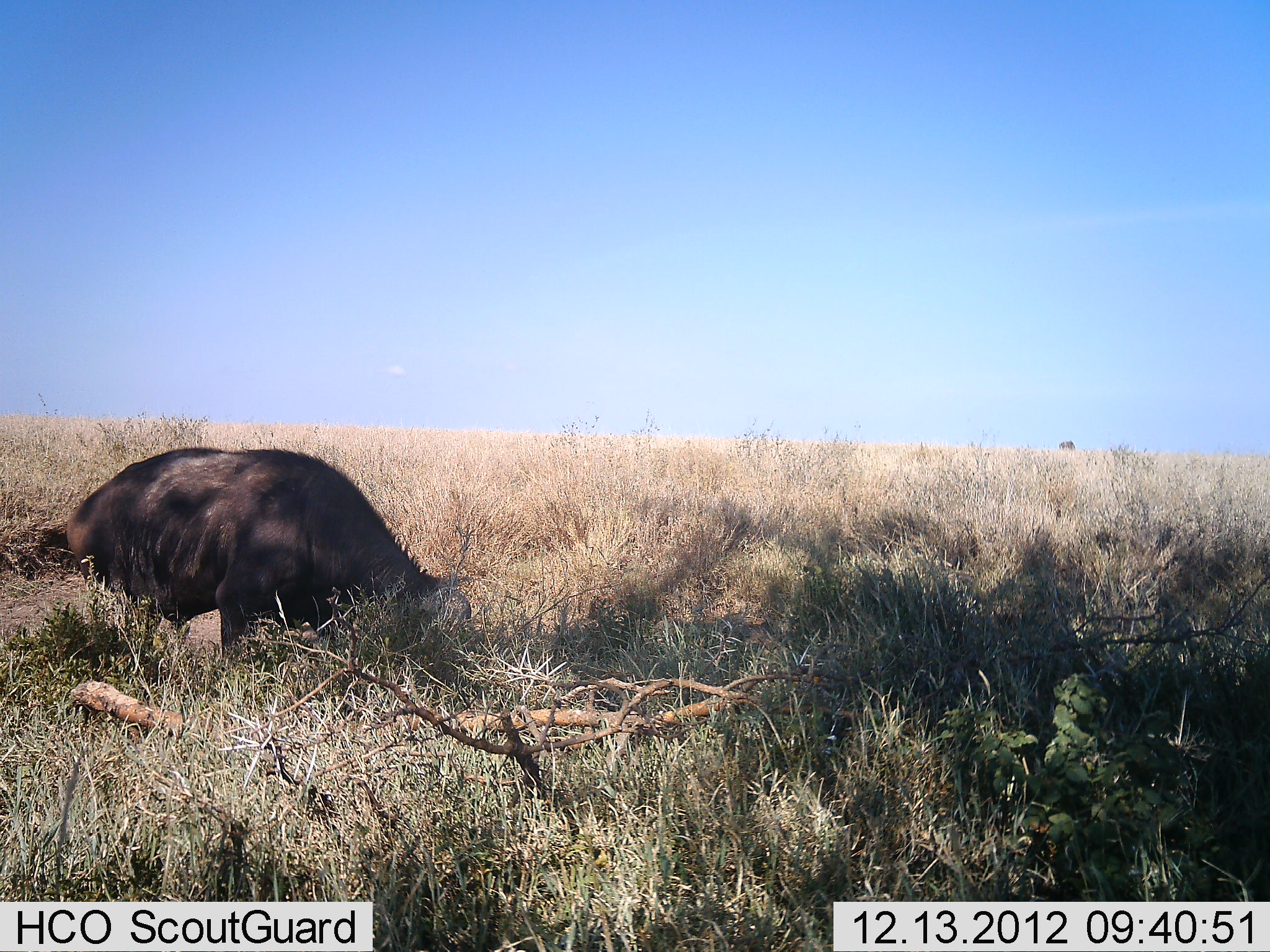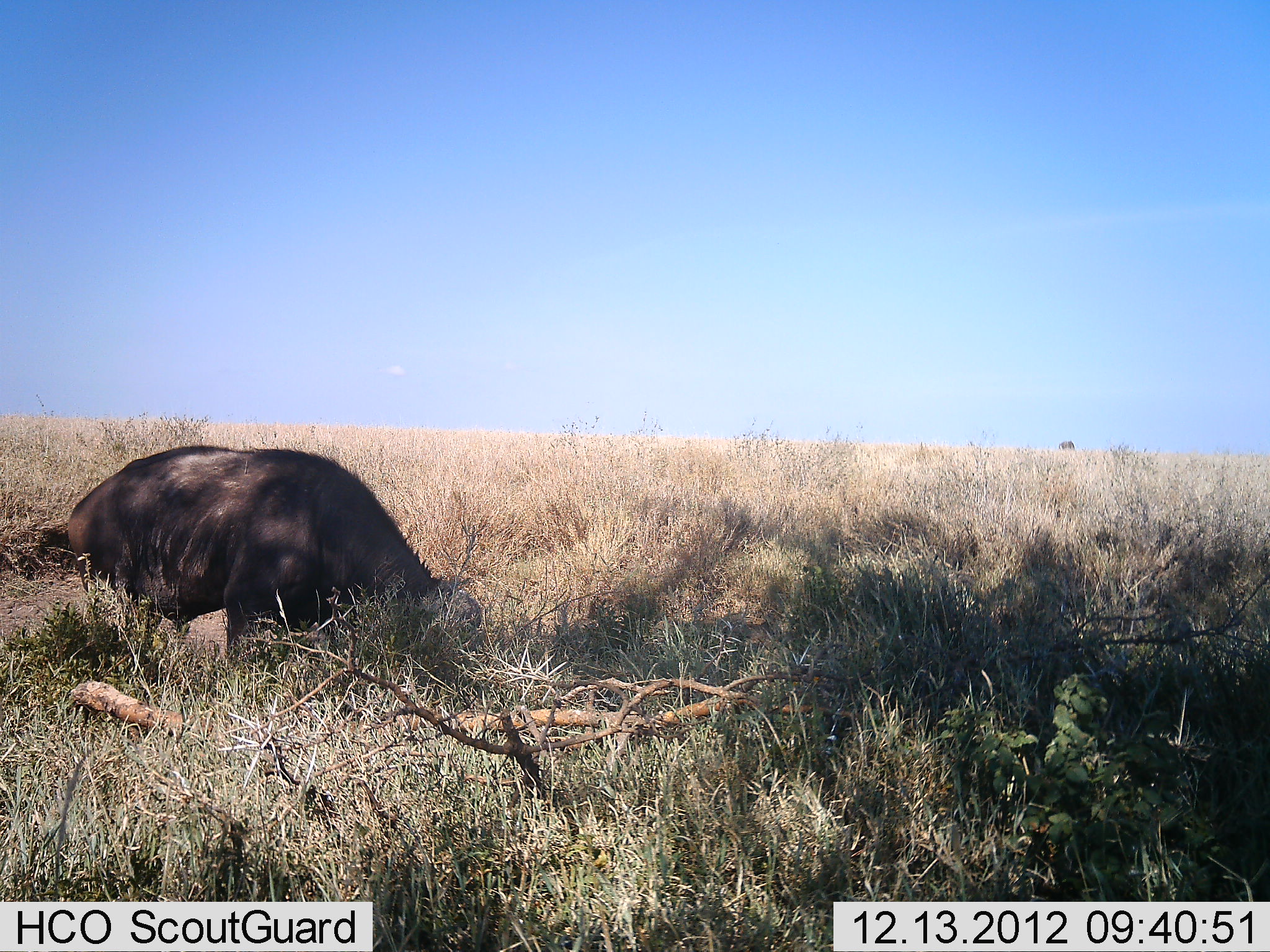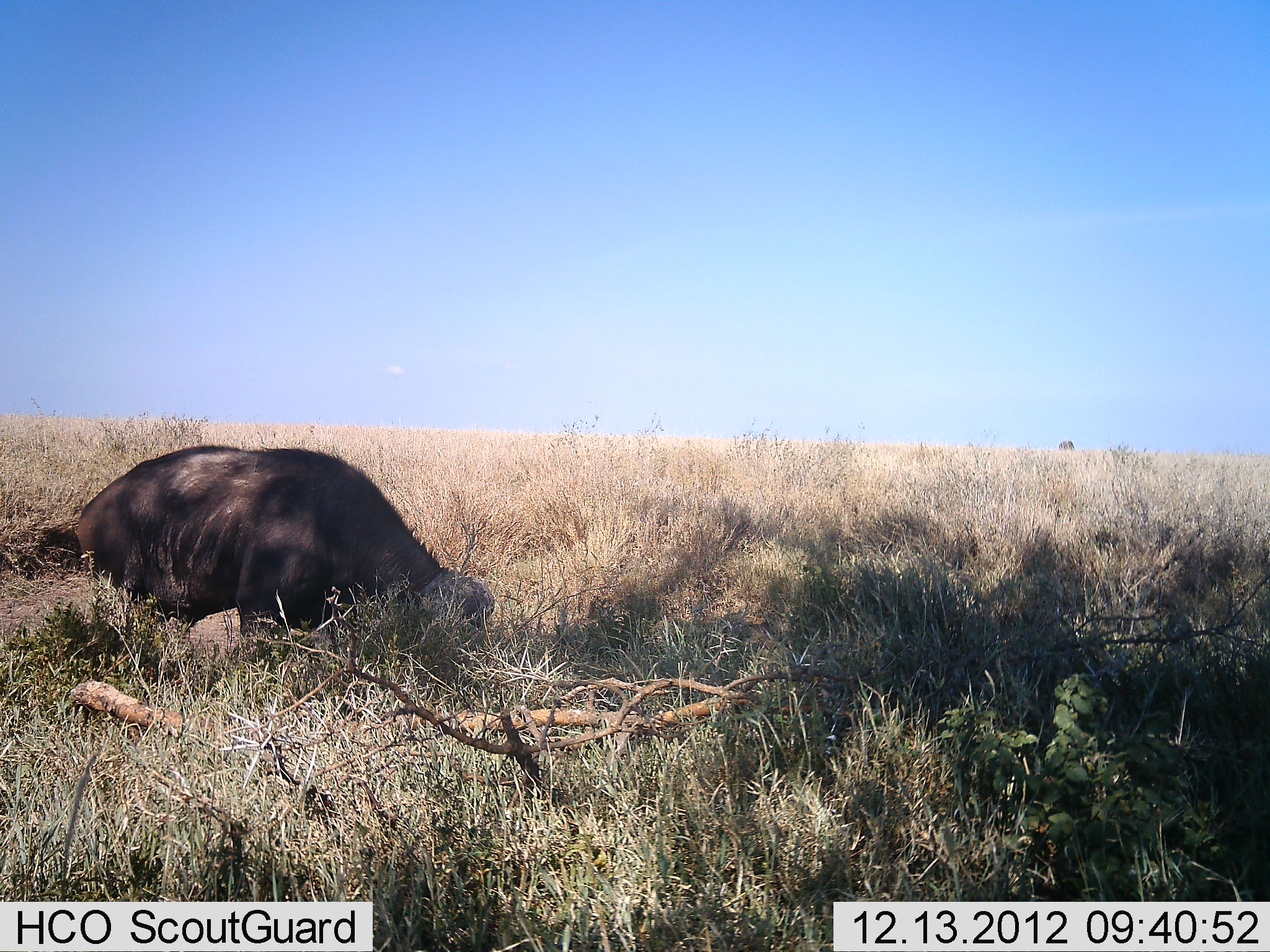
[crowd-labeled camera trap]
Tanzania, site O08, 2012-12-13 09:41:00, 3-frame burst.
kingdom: Animalia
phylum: Chordata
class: Mammalia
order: Artiodactyla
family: Bovidae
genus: Syncerus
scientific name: Syncerus caffer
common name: cape buffalo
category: buffalo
Buffalo (cape buffalo) (Syncerus caffer), count 1. Behavior (volunteer vote fractions): standing 30%, resting 0%, moving 10%, interacting 0%. Young present (vote fraction): 0%. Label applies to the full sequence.